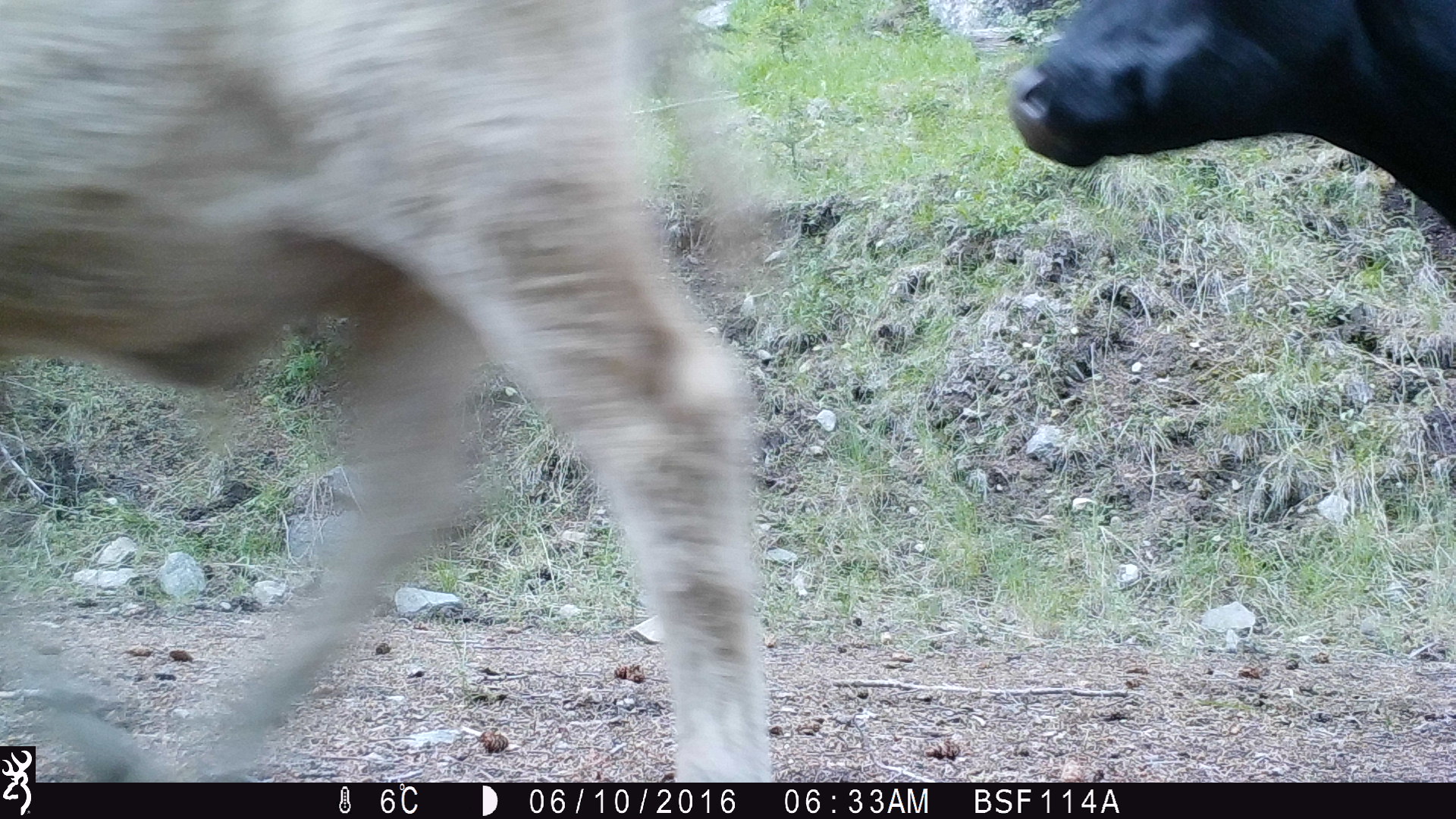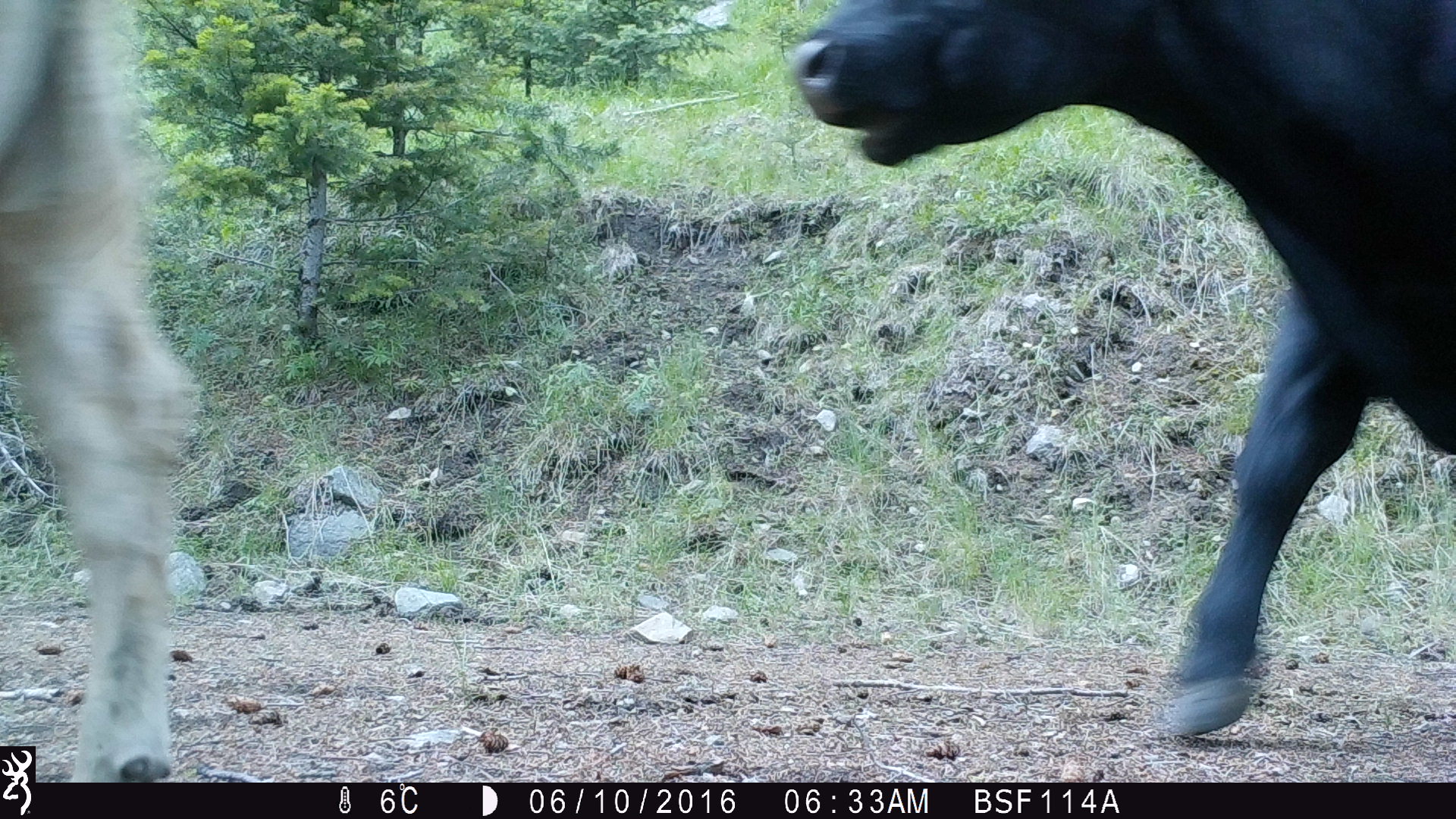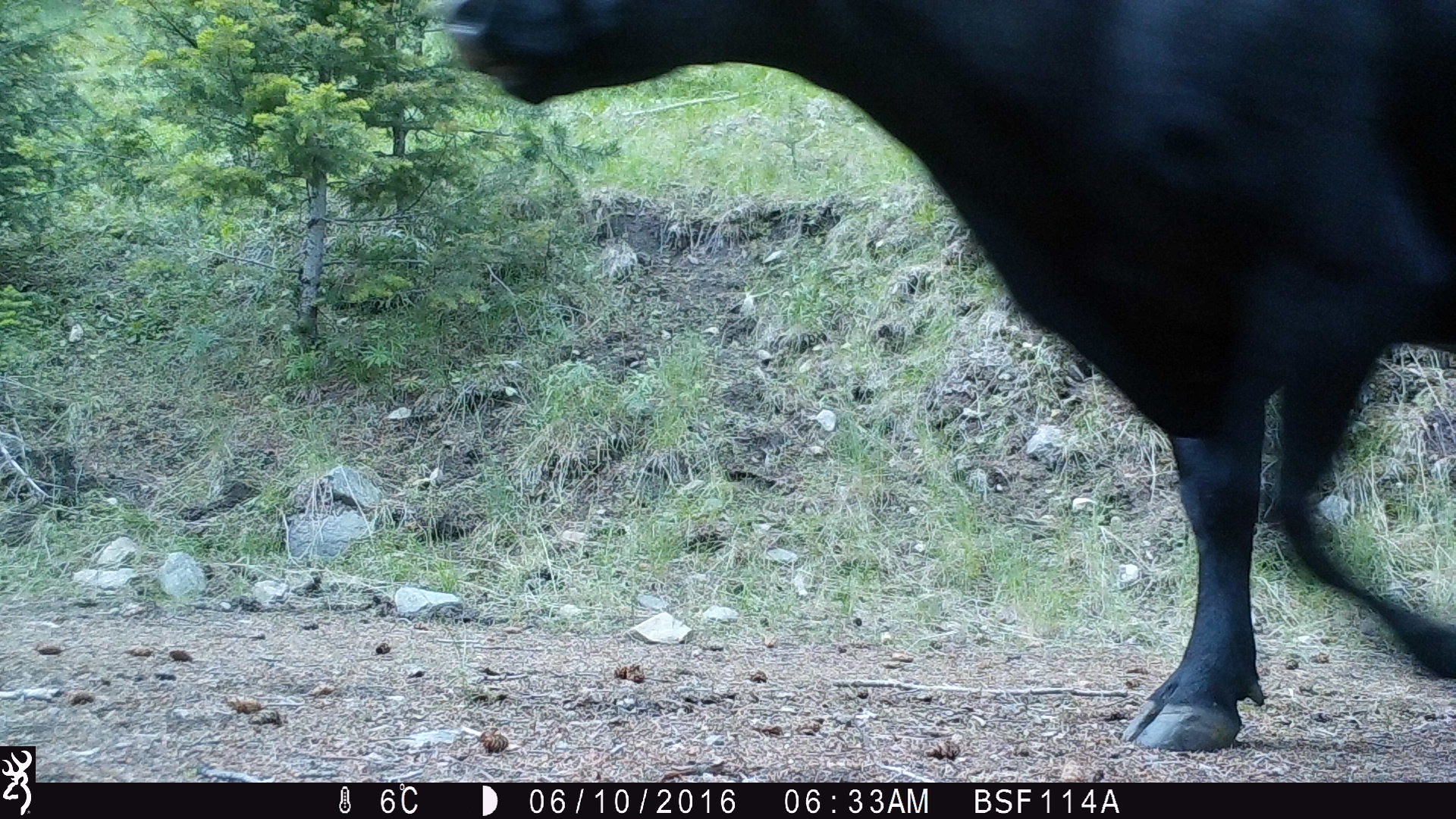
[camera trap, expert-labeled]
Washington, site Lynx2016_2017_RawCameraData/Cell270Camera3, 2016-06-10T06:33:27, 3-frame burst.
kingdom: Animalia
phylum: Chordata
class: Mammalia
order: Artiodactyla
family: Bovidae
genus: Bos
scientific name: Bos taurus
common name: domestic cattle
Domestic cattle (Bos taurus). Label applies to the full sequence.